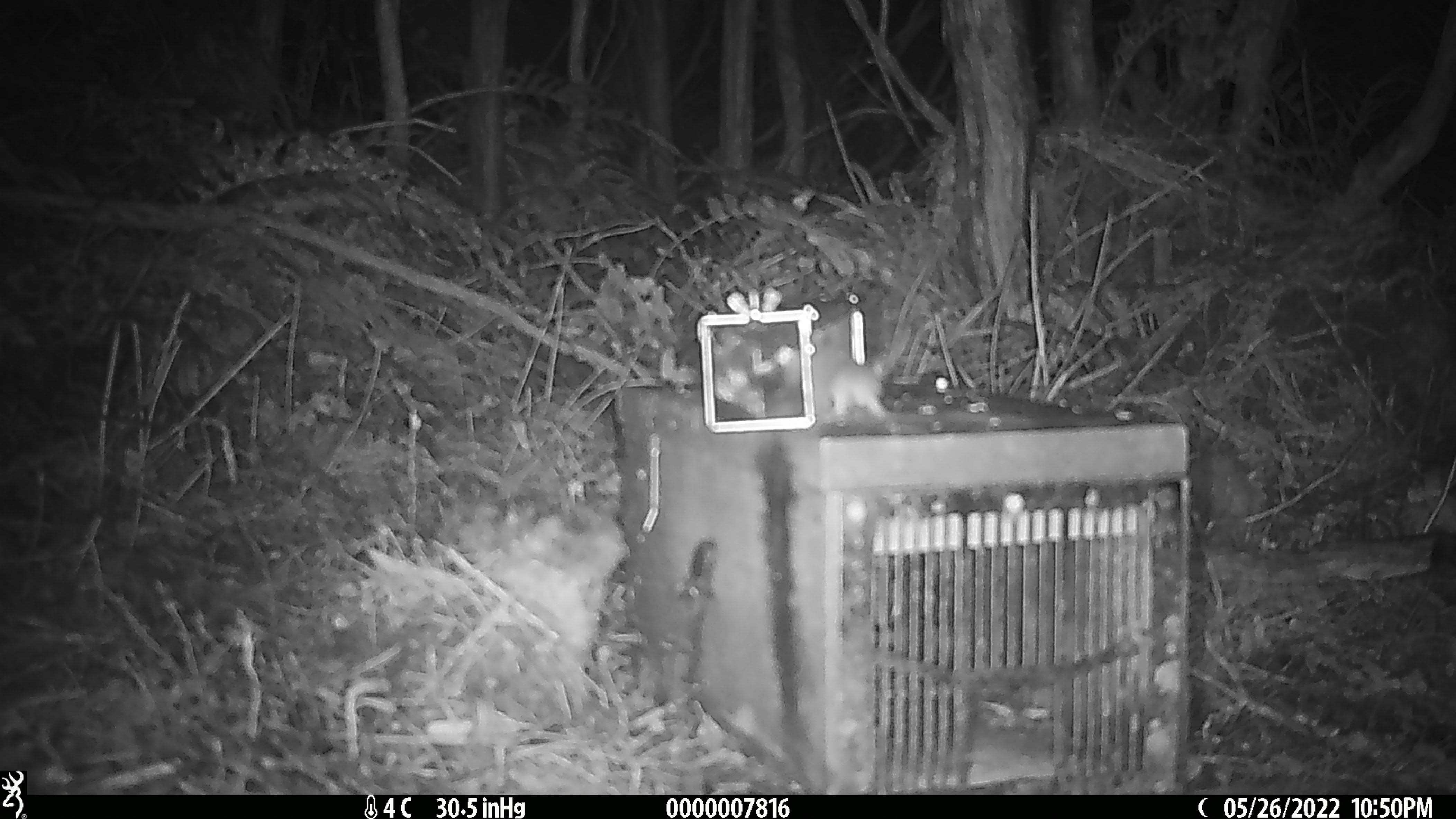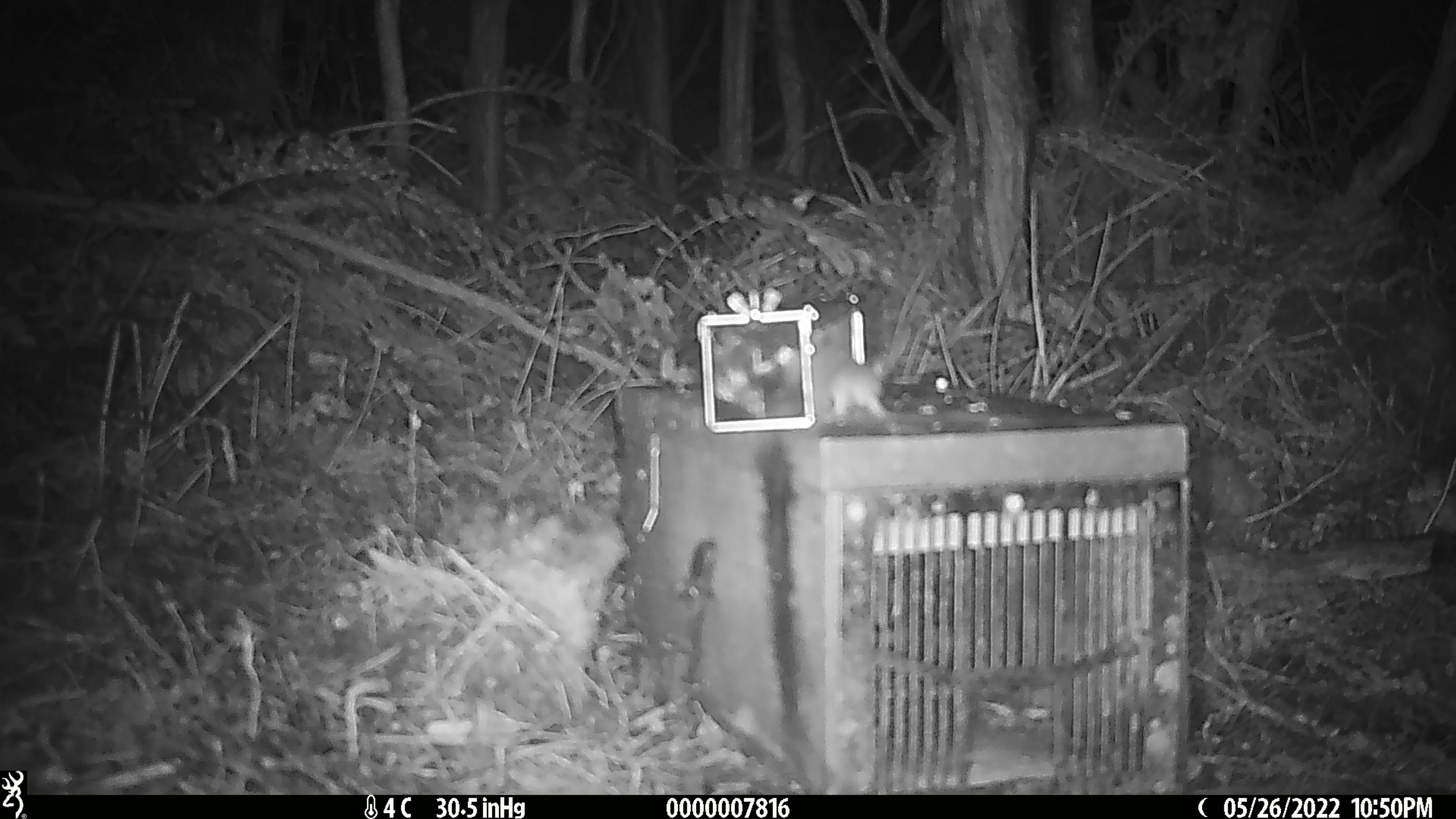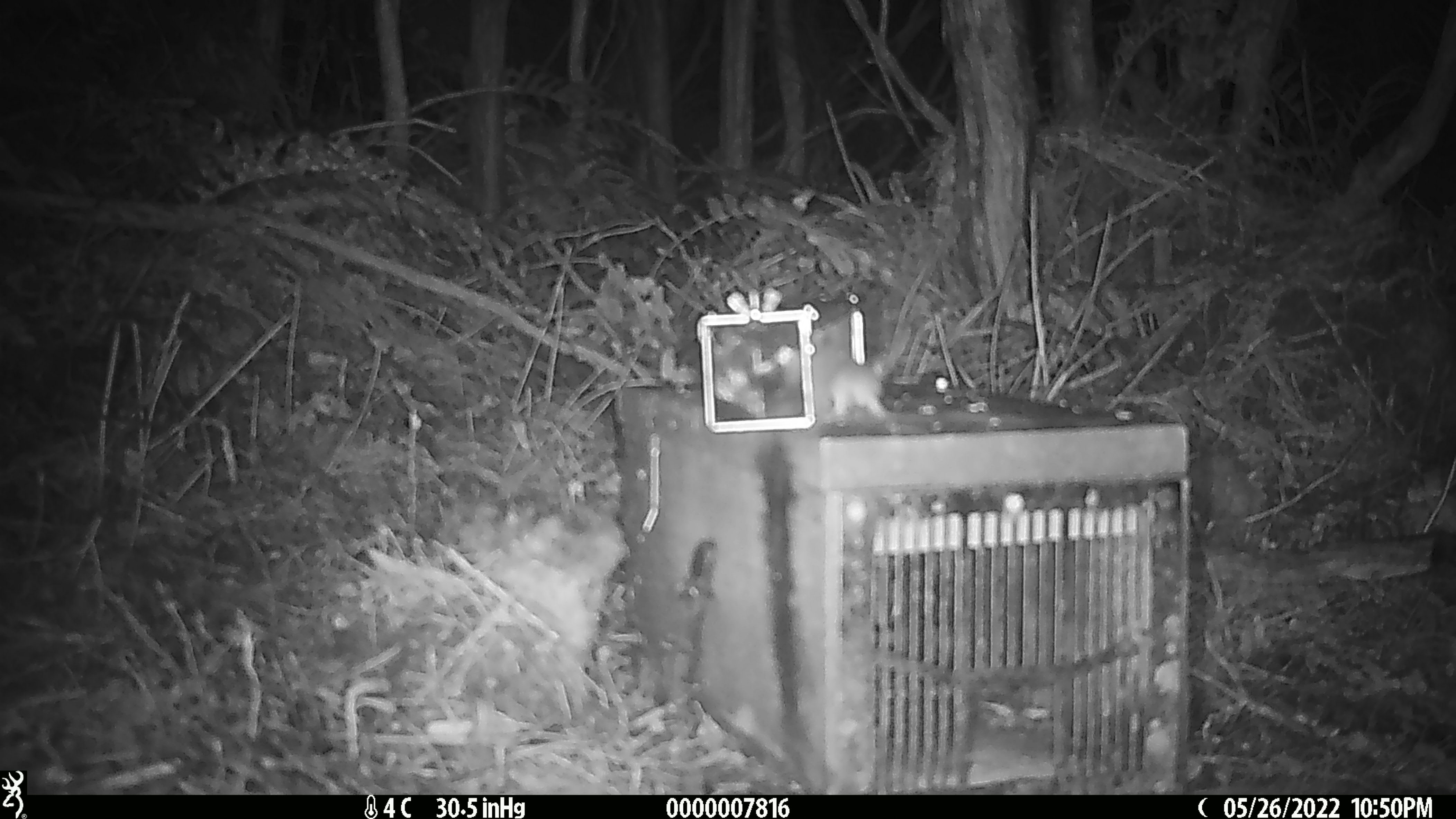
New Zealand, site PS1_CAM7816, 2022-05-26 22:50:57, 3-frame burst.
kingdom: Animalia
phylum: Chordata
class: Mammalia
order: Rodentia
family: Muridae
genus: Mus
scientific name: Mus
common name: mouse